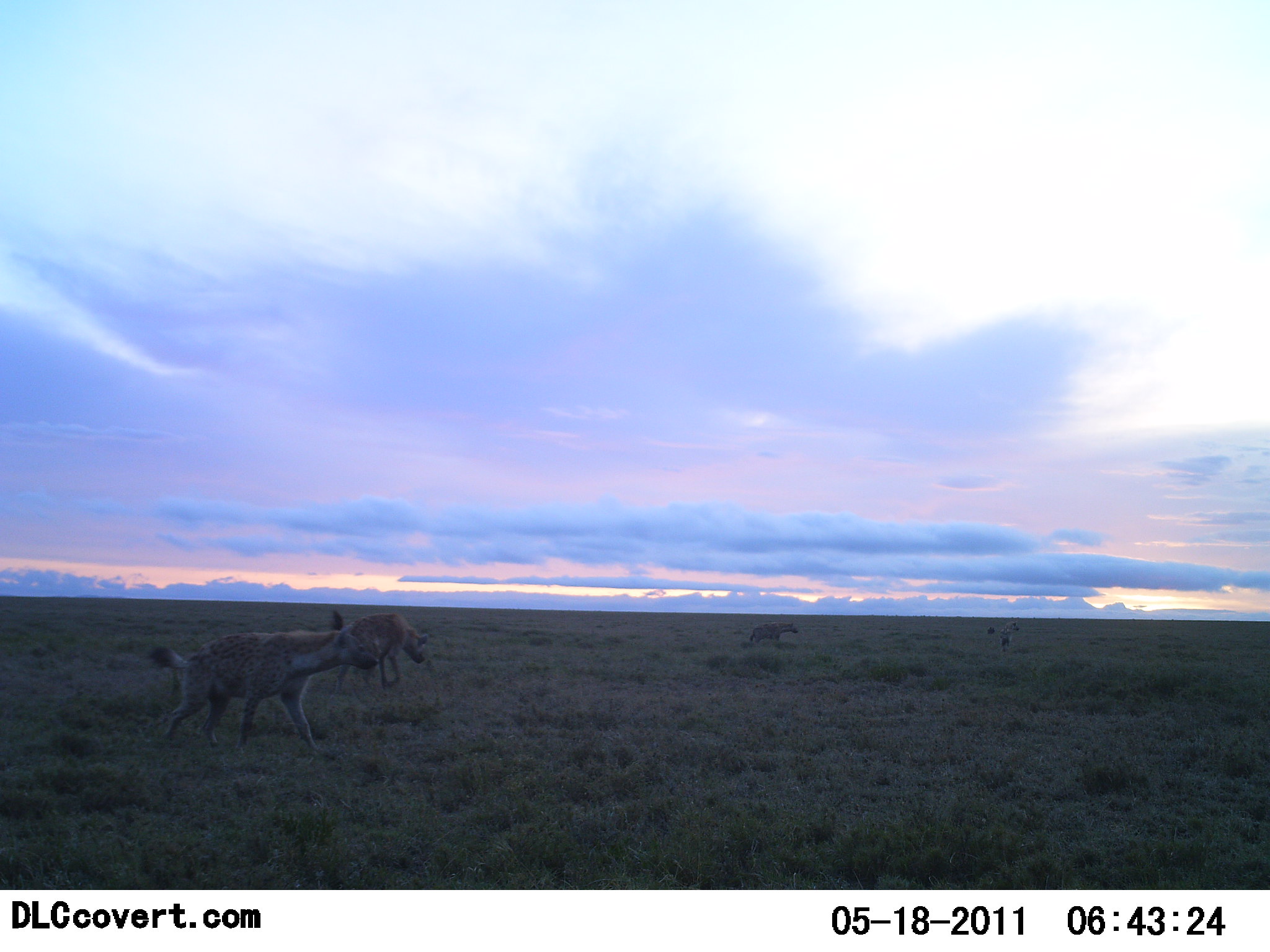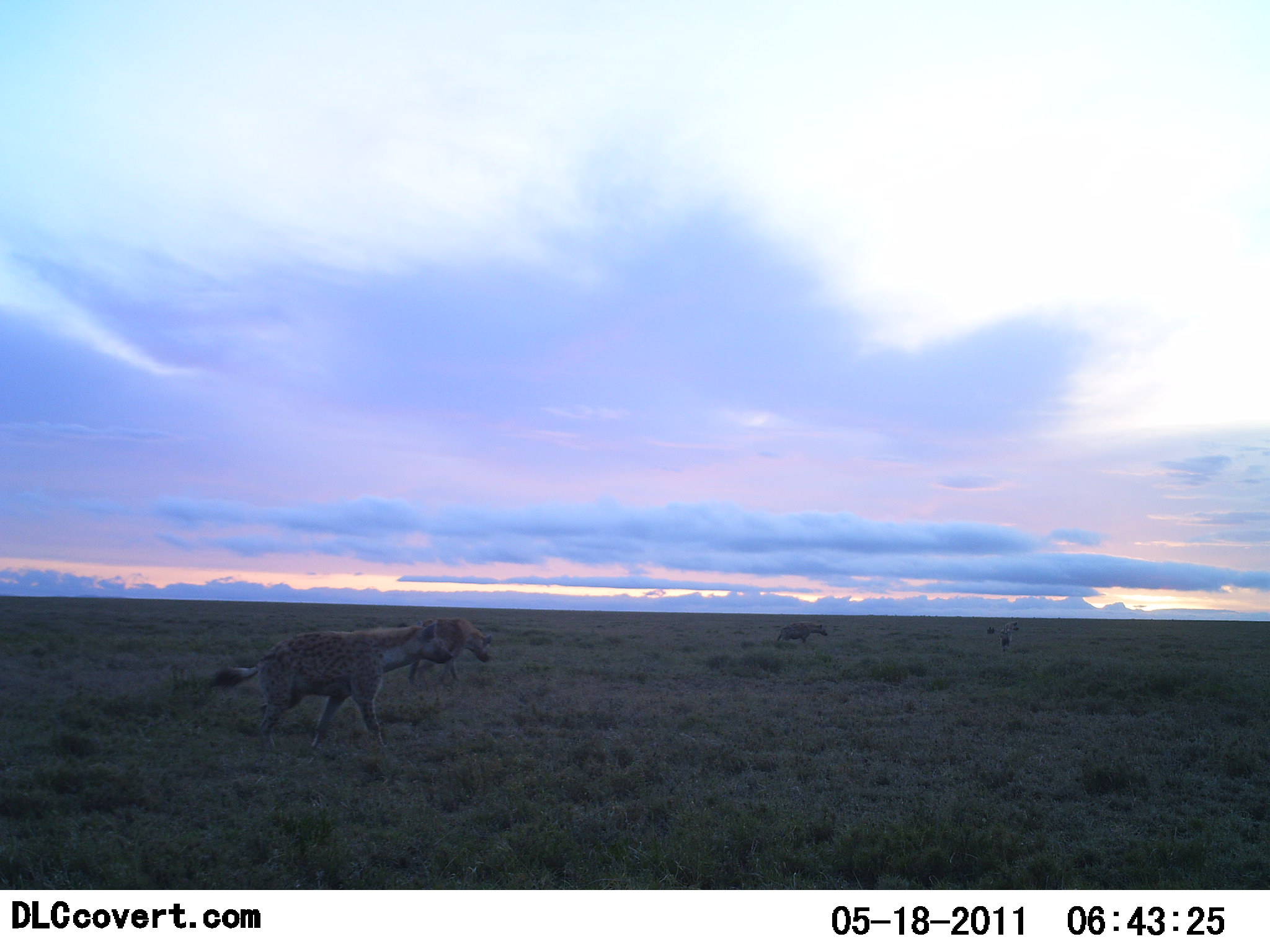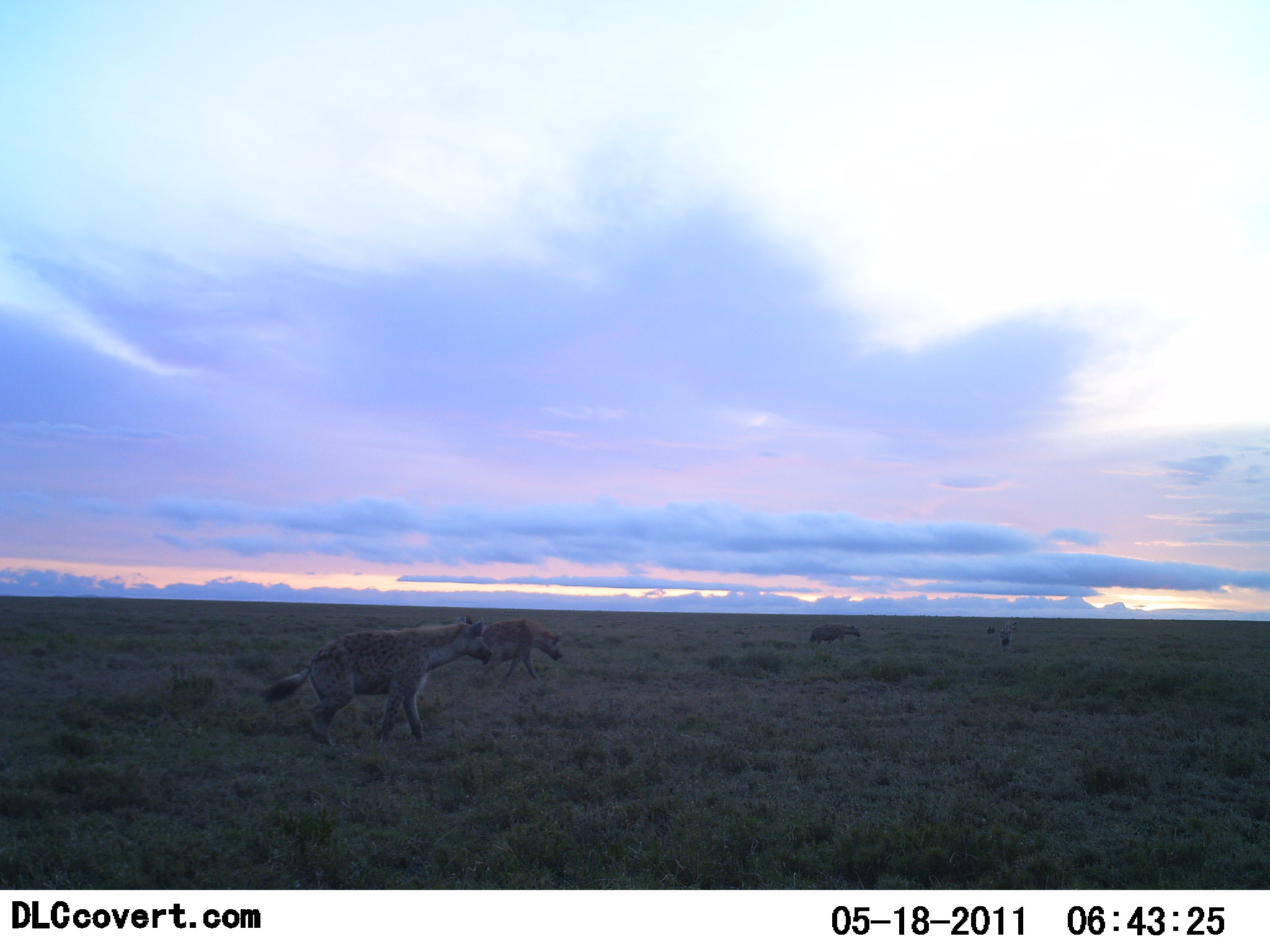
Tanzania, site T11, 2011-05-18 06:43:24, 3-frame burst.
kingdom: Animalia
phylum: Chordata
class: Mammalia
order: Carnivora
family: Hyaenidae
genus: Crocuta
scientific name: Crocuta crocuta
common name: spotted hyena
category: hyenaspotted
Hyenaspotted (spotted hyena) (Crocuta crocuta), count 3. Behavior (volunteer vote fractions): standing 0%, resting 0%, moving 100%, interacting 0%. Young present (vote fraction): 0%. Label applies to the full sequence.